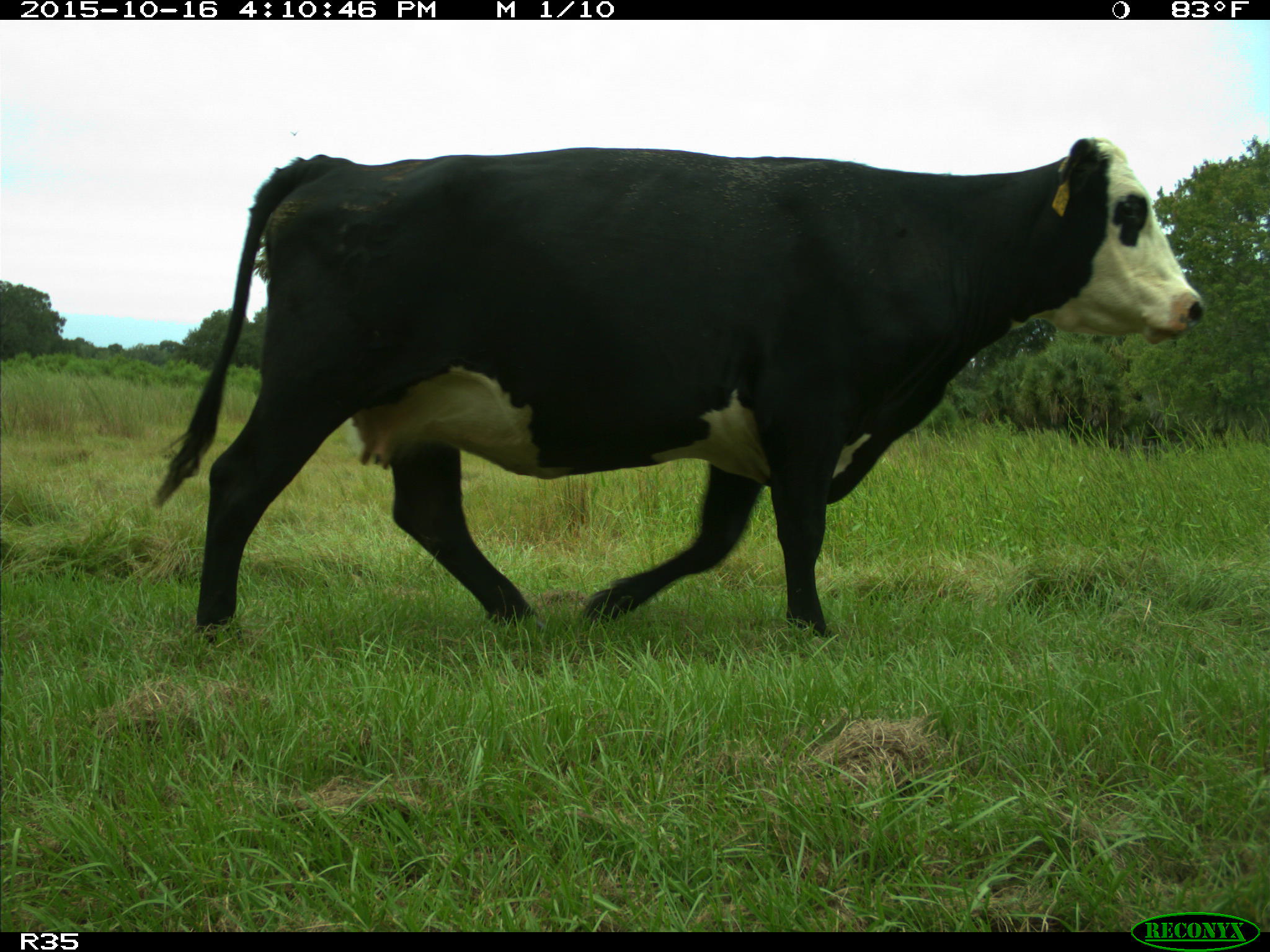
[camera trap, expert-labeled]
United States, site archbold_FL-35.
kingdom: Animalia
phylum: Chordata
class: Mammalia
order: Artiodactyla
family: Bovidae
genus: Bos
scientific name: Bos taurus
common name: domestic cow